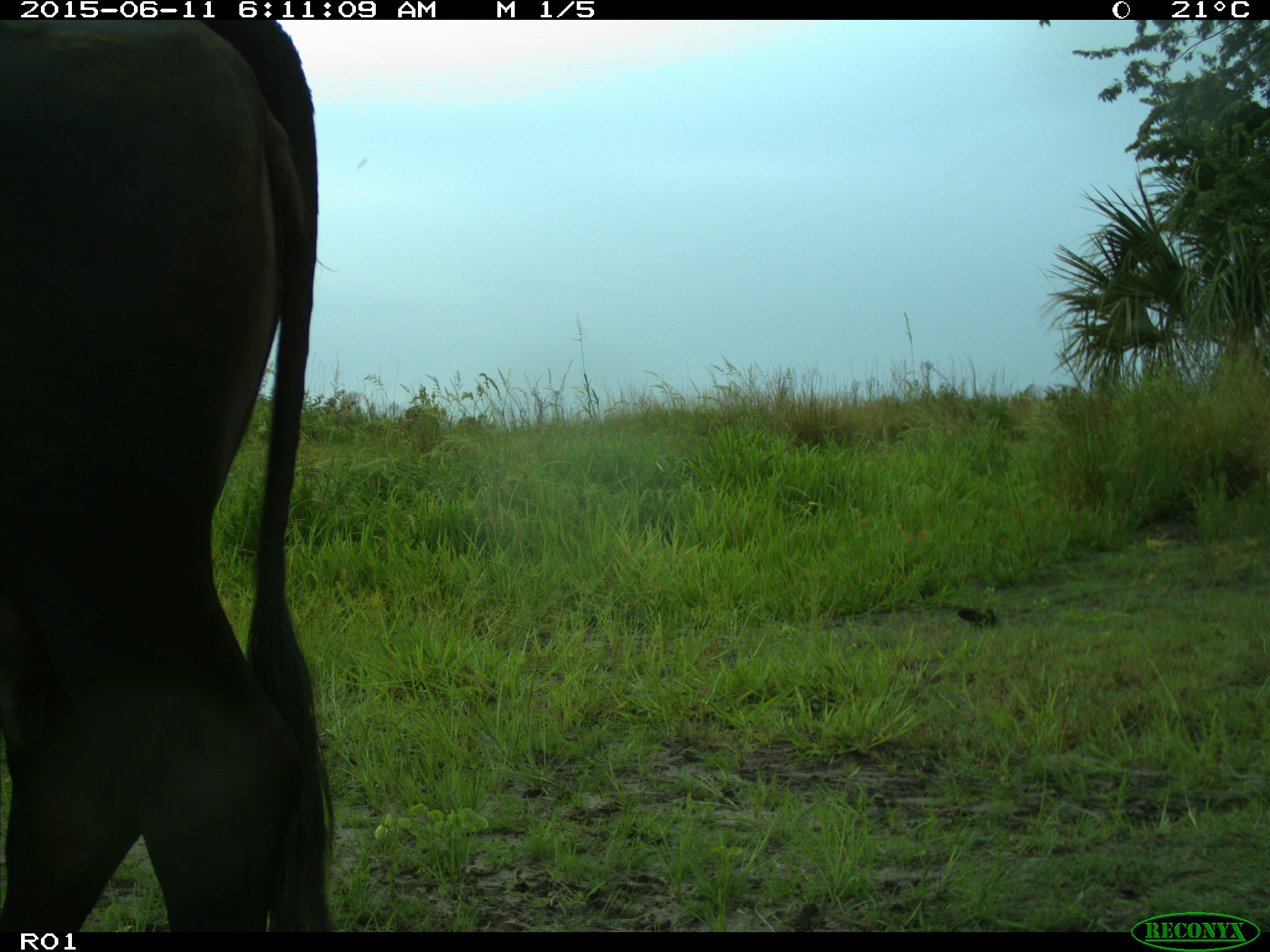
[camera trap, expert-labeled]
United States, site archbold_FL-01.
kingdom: Animalia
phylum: Chordata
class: Mammalia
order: Artiodactyla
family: Bovidae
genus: Bos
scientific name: Bos taurus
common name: domestic cow